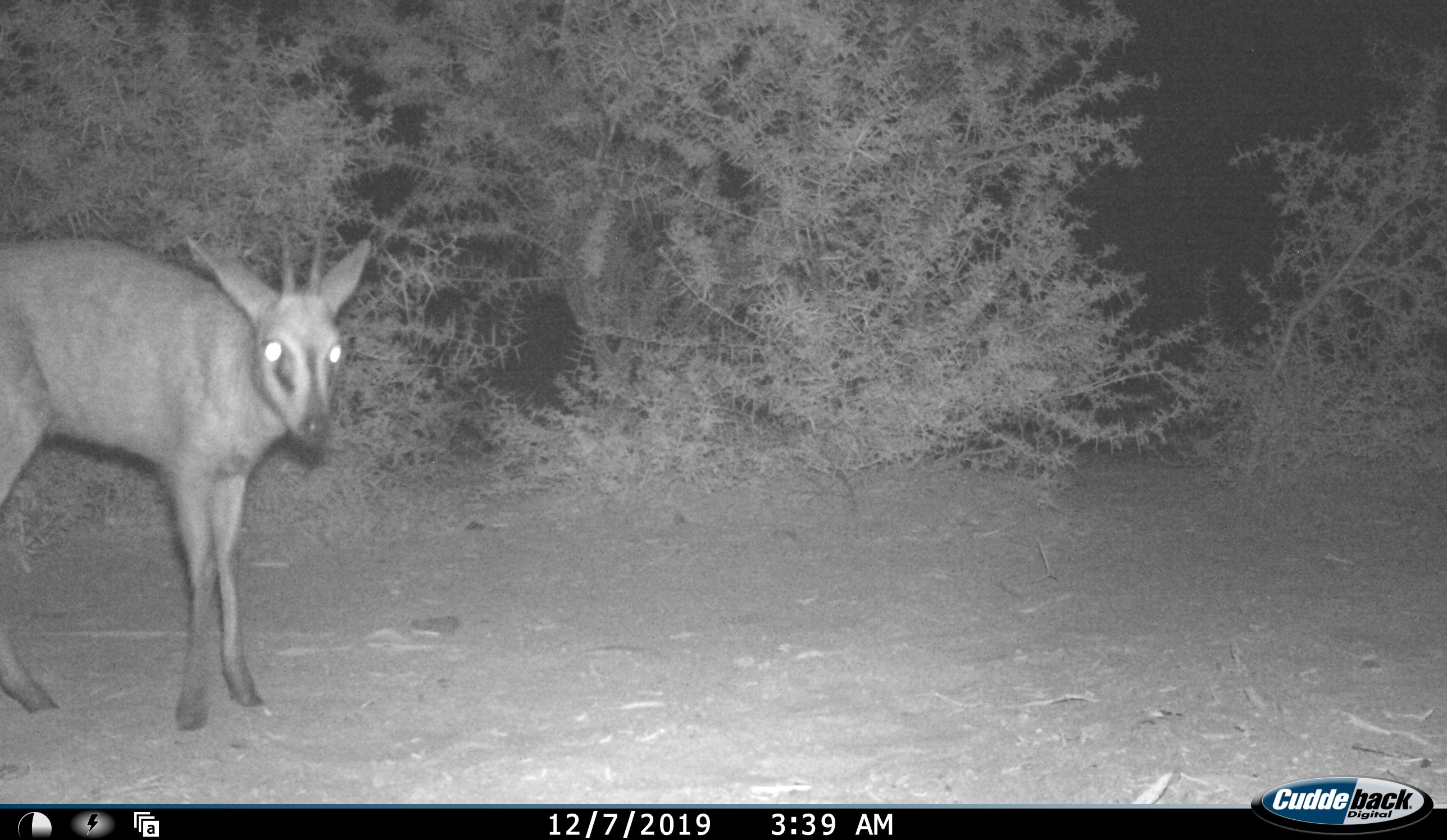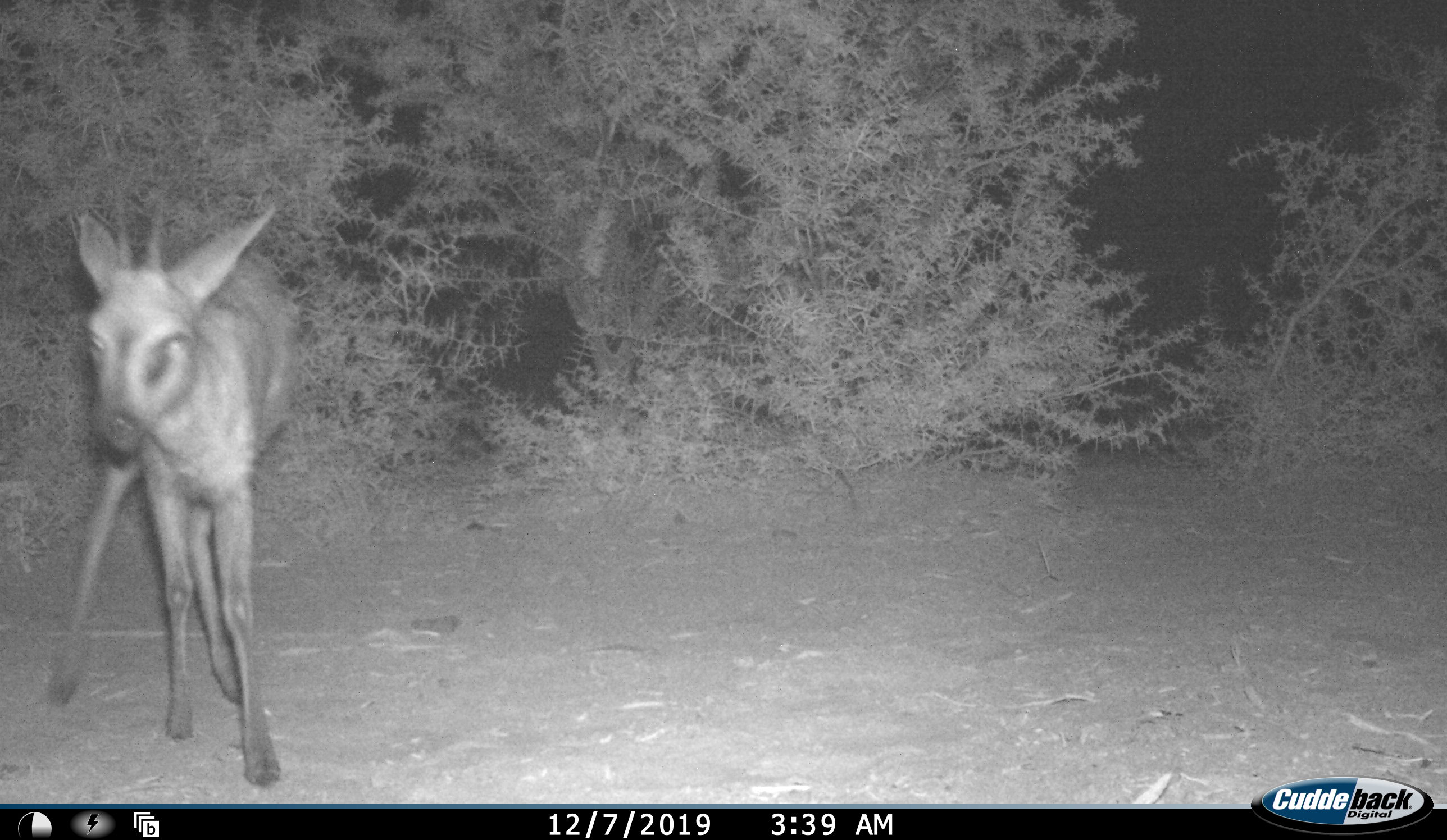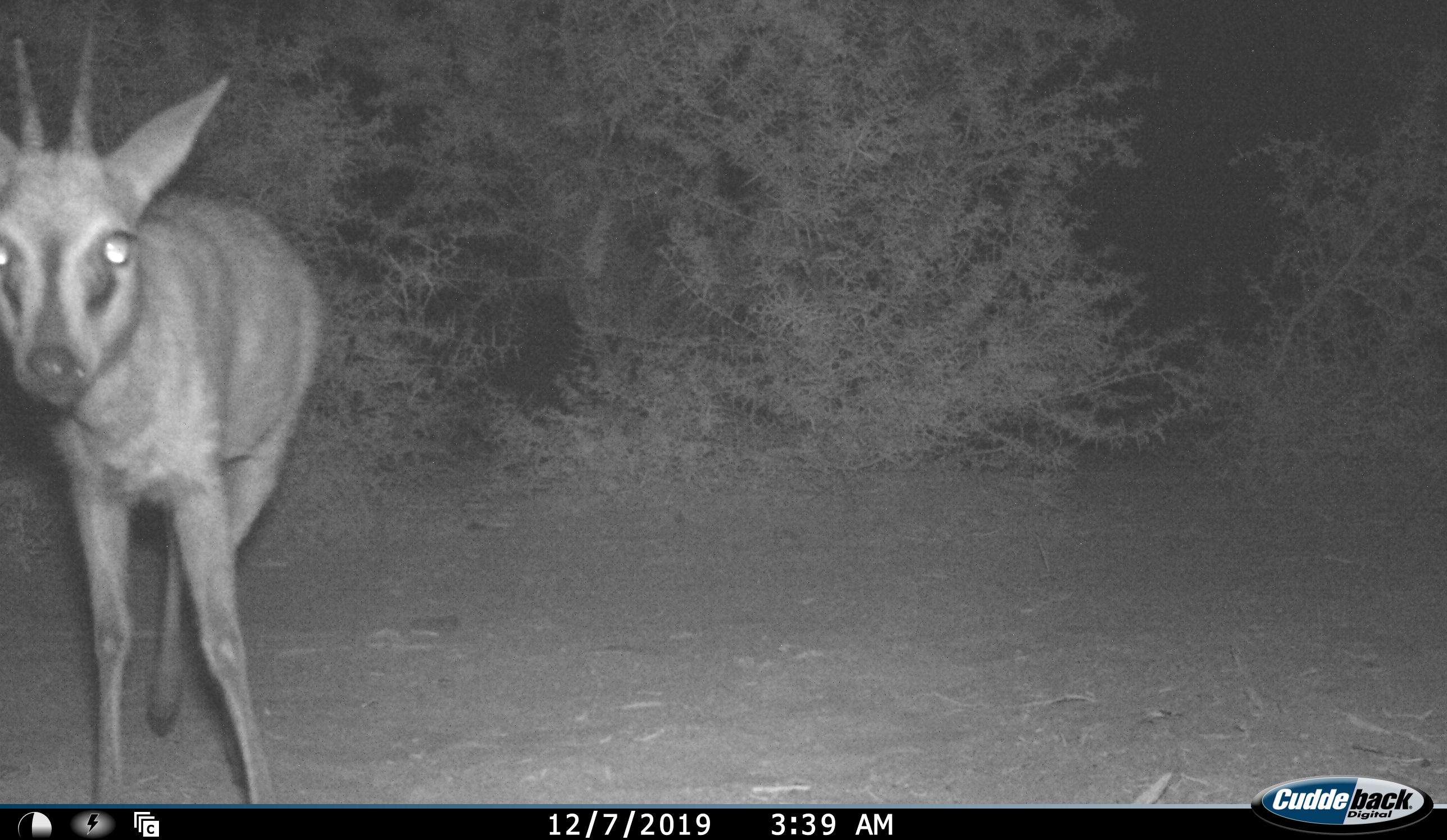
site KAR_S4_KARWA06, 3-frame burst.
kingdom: Animalia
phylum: Chordata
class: Mammalia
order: Artiodactyla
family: Bovidae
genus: Sylvicapra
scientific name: Sylvicapra grimmia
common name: common duiker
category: duikercommongrey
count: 1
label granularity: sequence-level